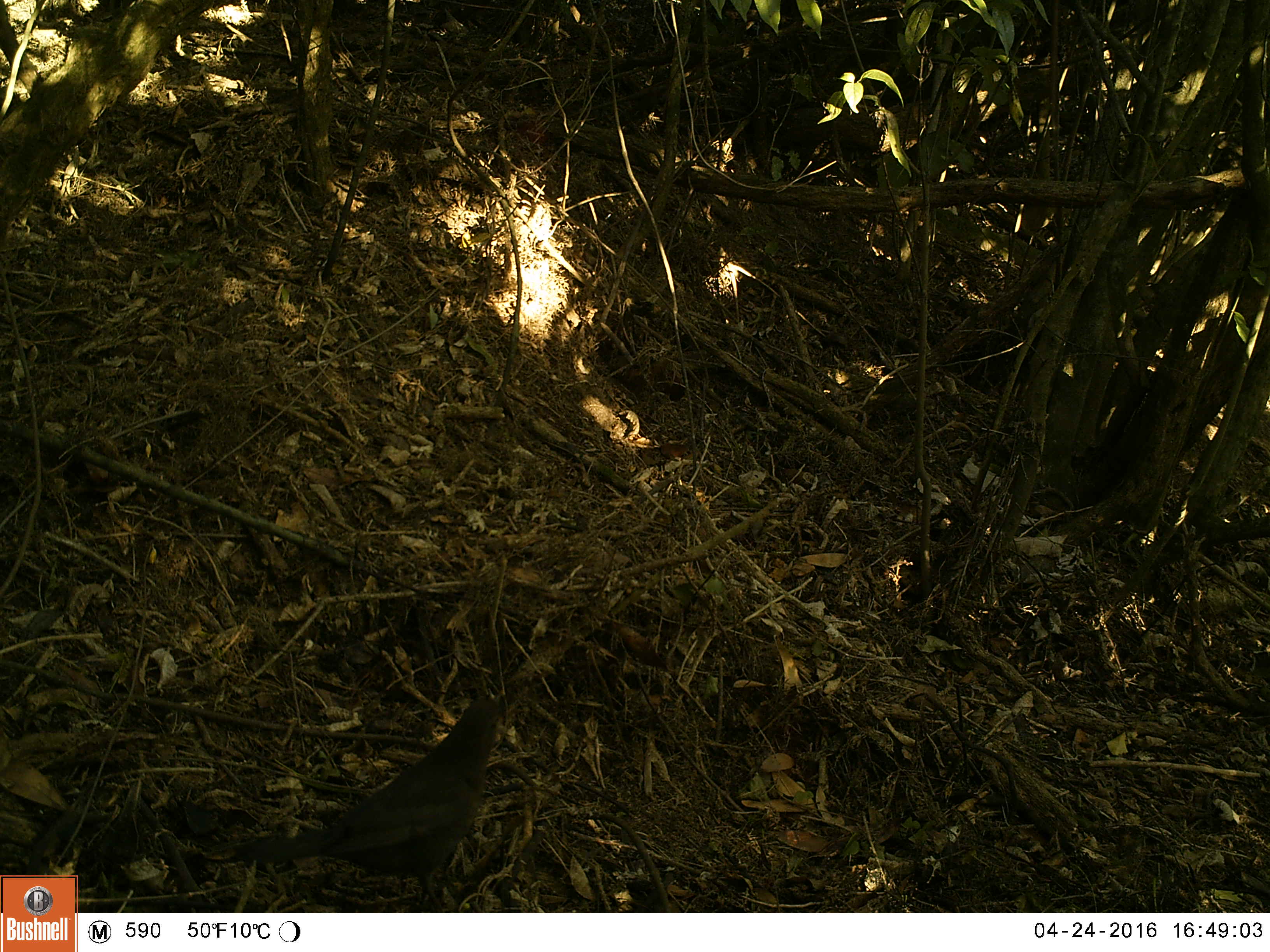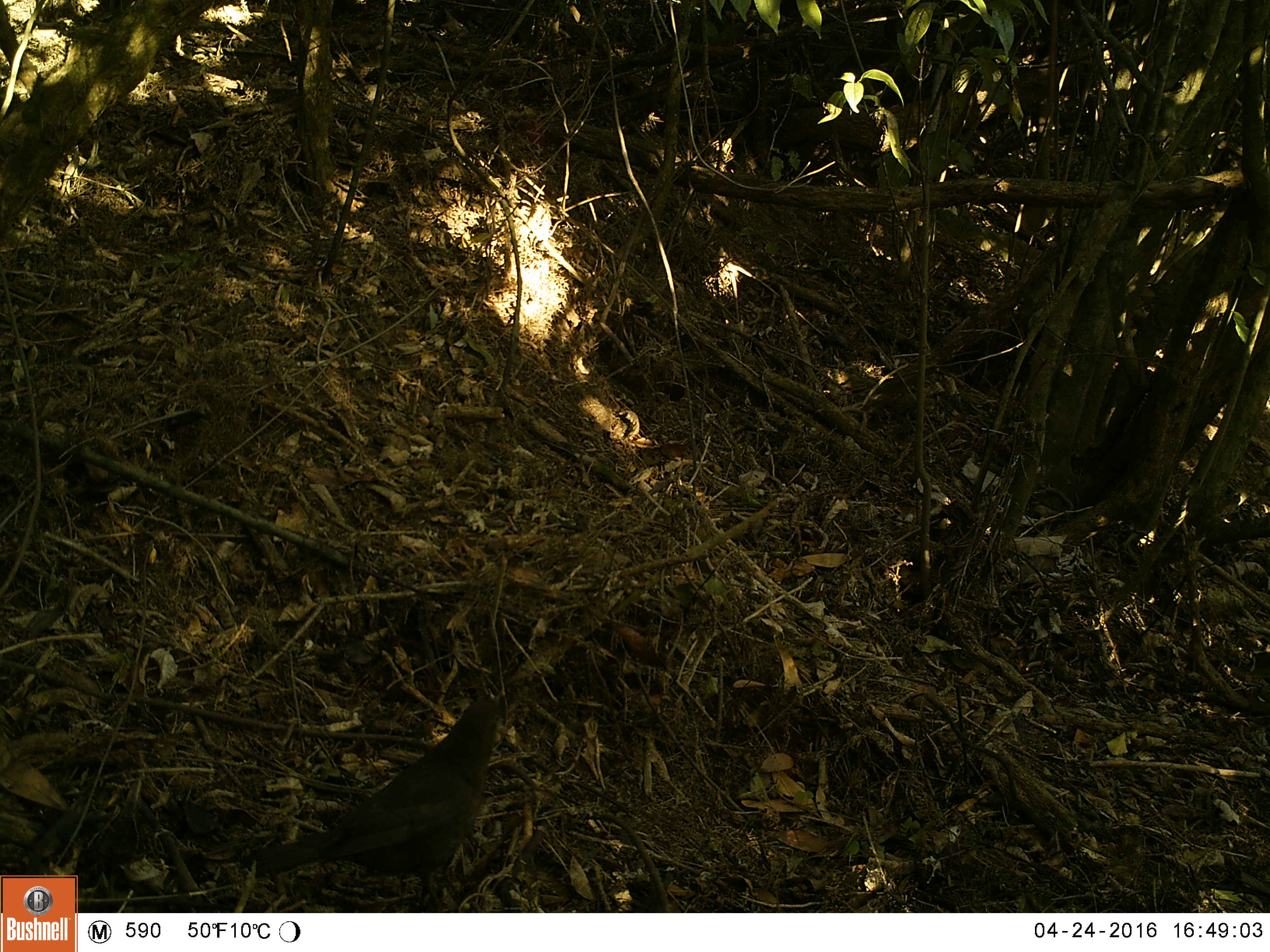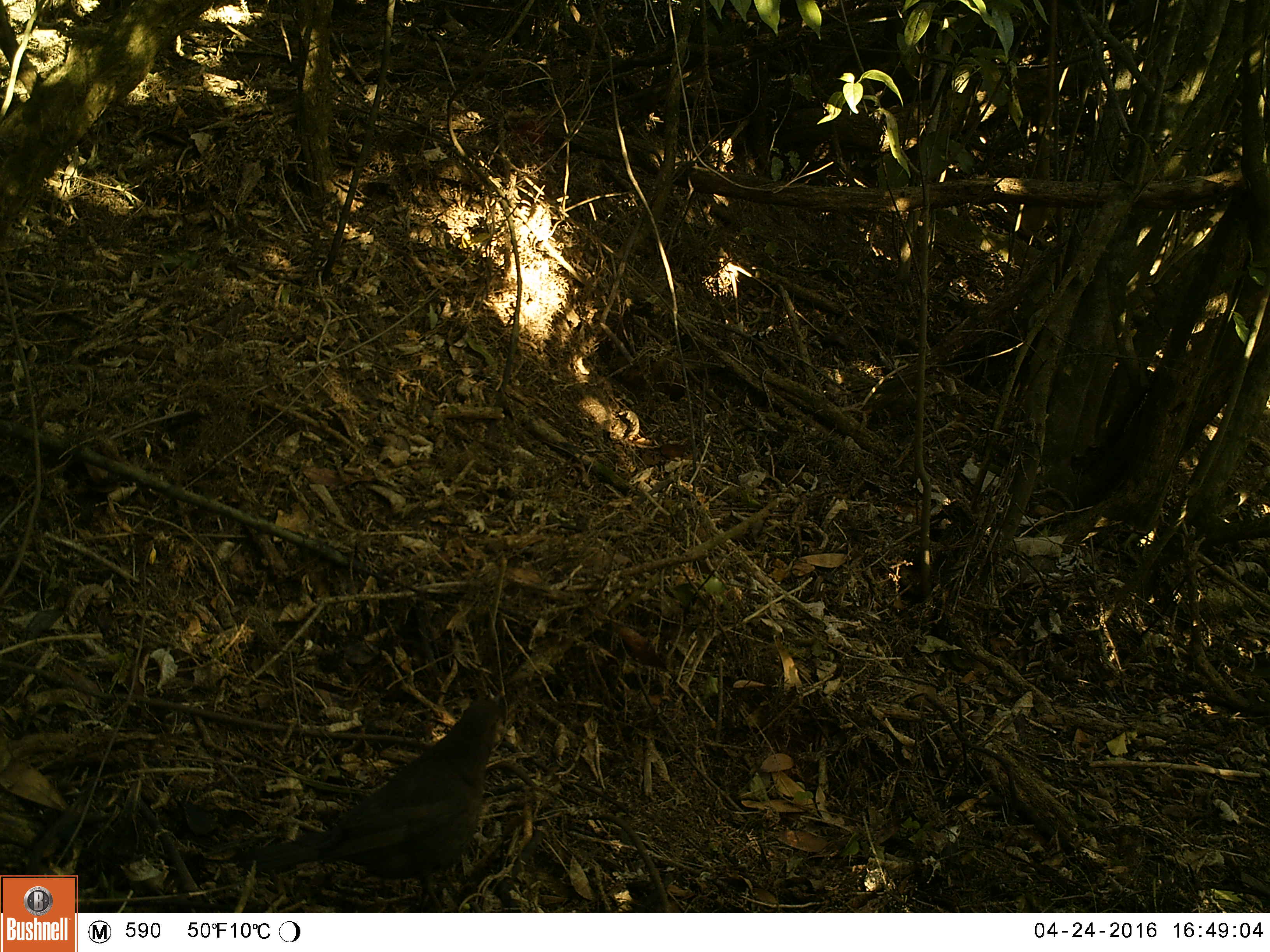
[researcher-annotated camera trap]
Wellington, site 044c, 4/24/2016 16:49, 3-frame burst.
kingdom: Animalia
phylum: Chordata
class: Aves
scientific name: Aves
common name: bird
Bird (Aves).